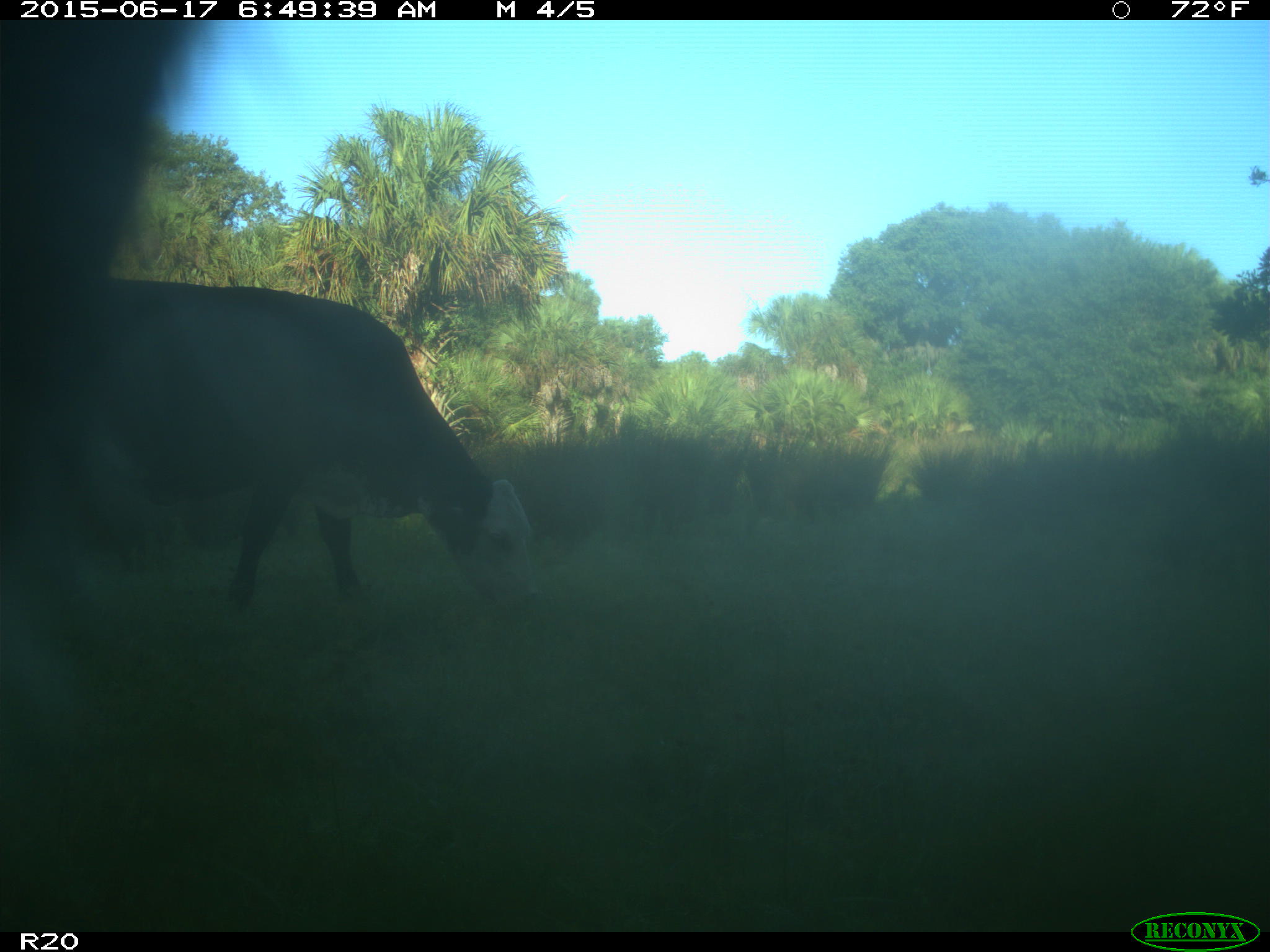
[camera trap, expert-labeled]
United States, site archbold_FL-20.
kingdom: Animalia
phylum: Chordata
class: Mammalia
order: Artiodactyla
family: Bovidae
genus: Bos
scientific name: Bos taurus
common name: domestic cow